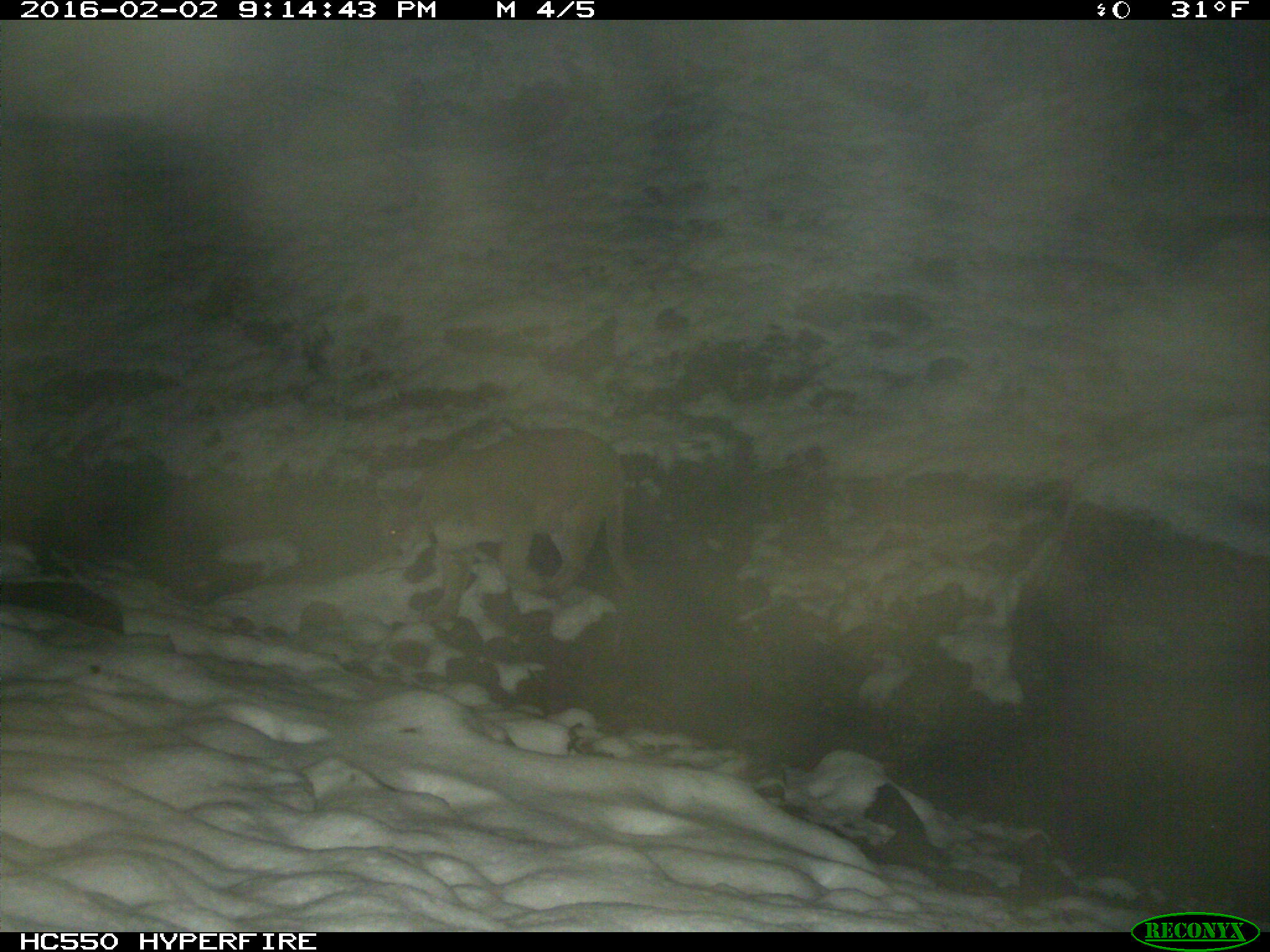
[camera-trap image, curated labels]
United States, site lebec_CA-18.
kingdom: Animalia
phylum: Chordata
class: Mammalia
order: Carnivora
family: Felidae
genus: Puma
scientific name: Puma concolor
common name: mountain lion